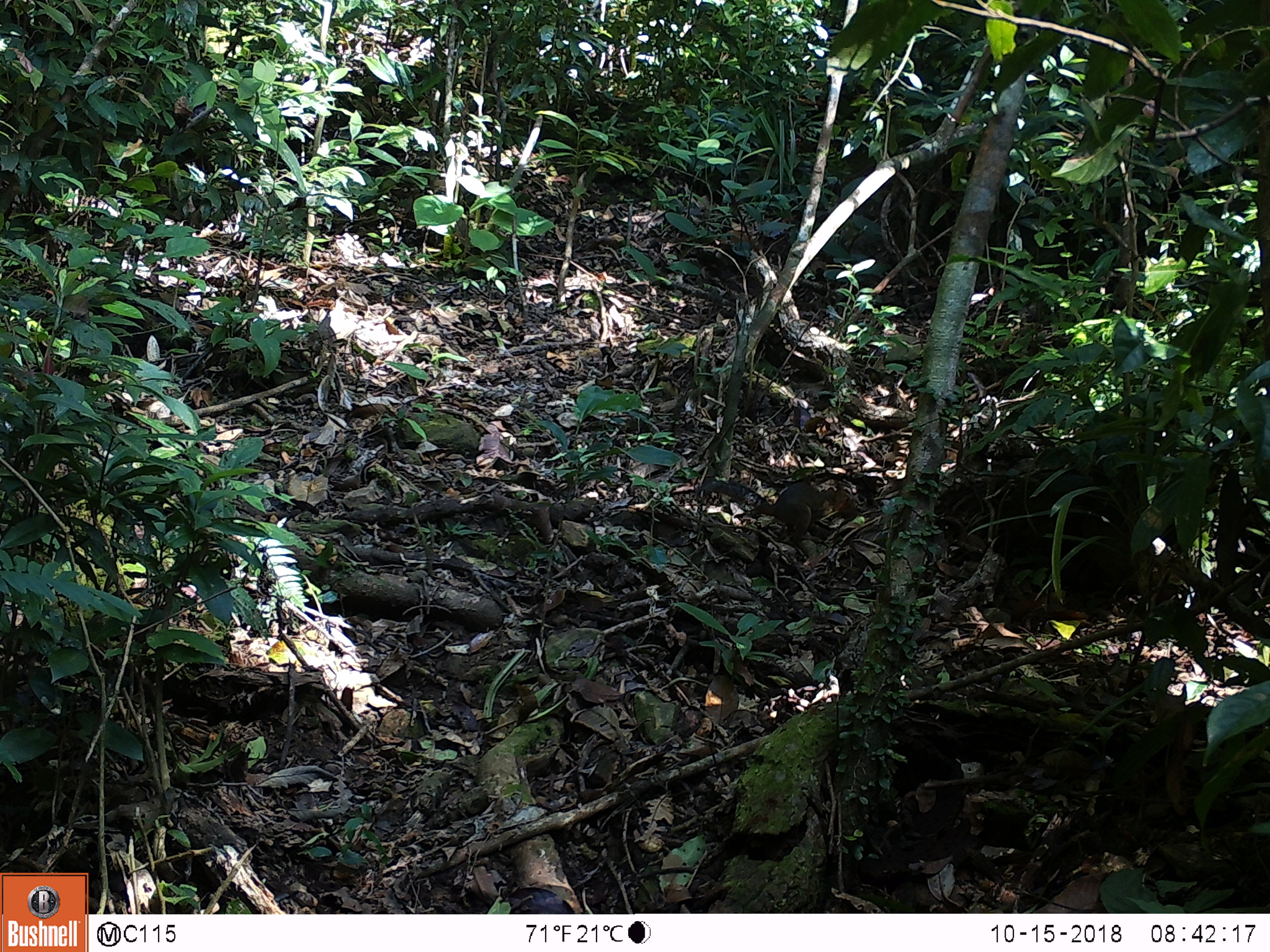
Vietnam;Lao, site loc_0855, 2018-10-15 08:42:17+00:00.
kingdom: Animalia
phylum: Chordata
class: Mammalia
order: Rodentia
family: Sciuridae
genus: Dremomys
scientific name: Dremomys rufigenis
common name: red-cheeked squirrel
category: red cheeked squirrel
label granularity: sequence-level